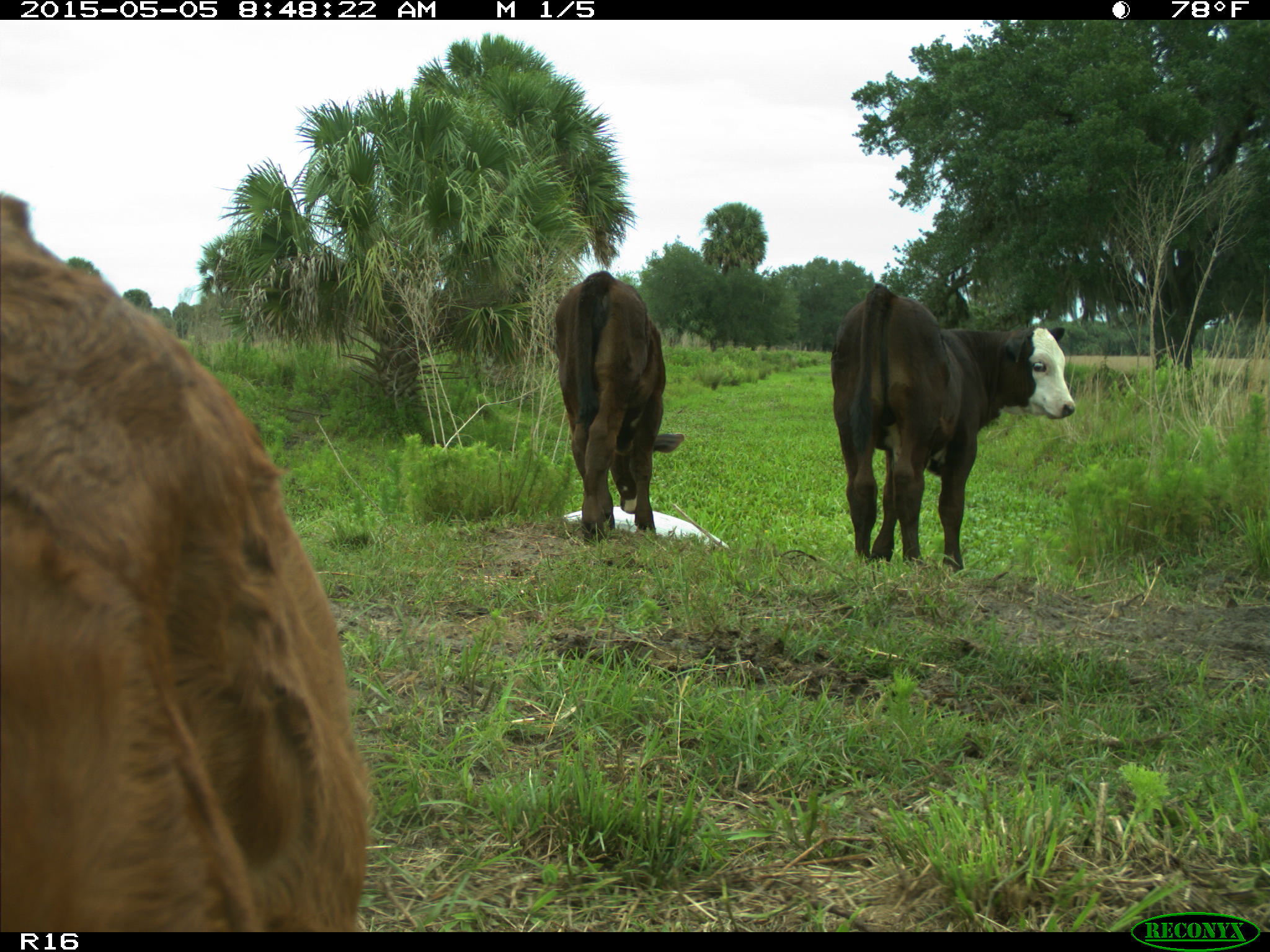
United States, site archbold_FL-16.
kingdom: Animalia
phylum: Chordata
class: Mammalia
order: Artiodactyla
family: Bovidae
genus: Bos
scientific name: Bos taurus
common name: domestic cow